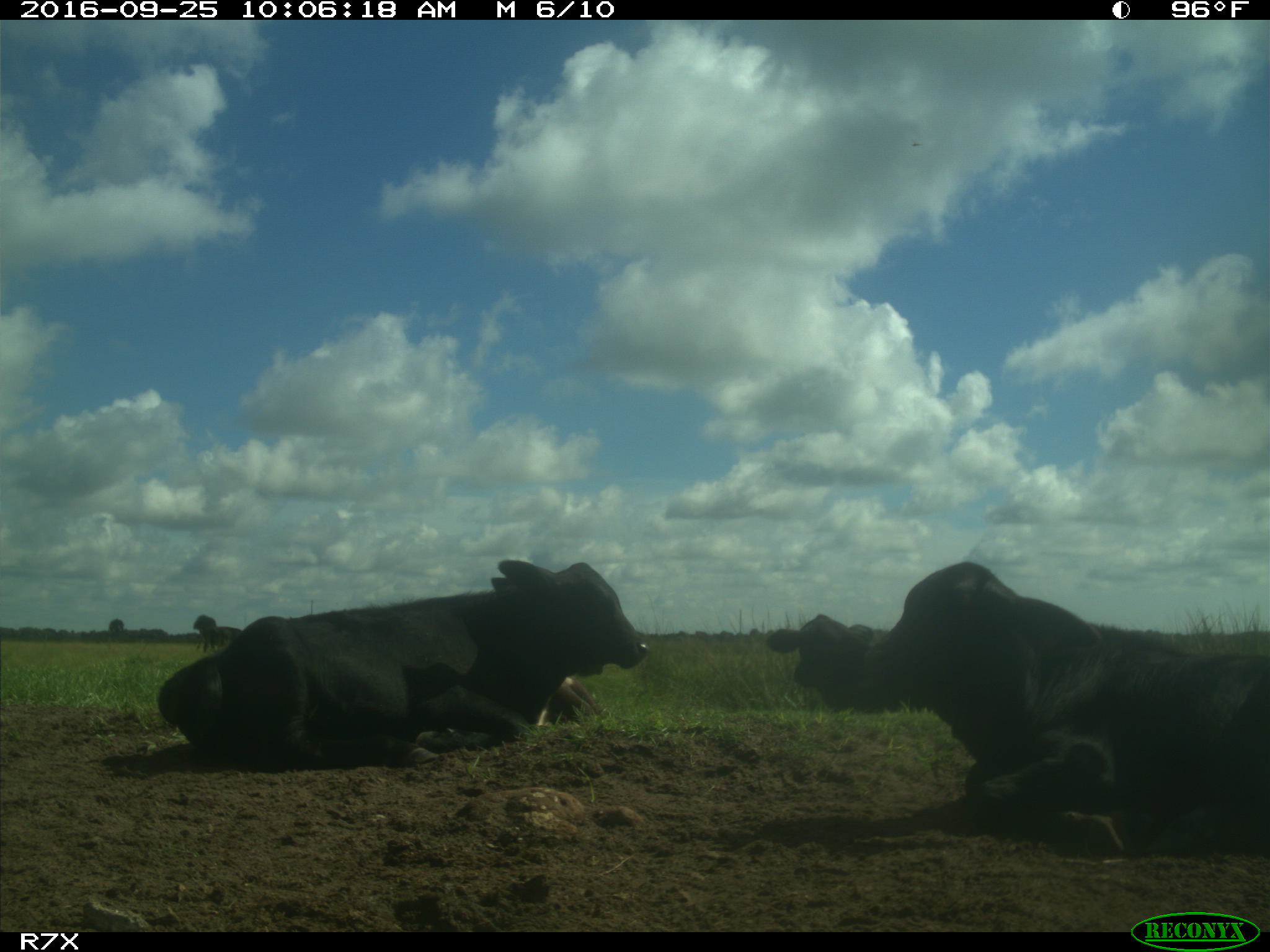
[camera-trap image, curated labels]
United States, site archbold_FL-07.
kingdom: Animalia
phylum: Chordata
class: Mammalia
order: Artiodactyla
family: Bovidae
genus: Bos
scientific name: Bos taurus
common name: domestic cow